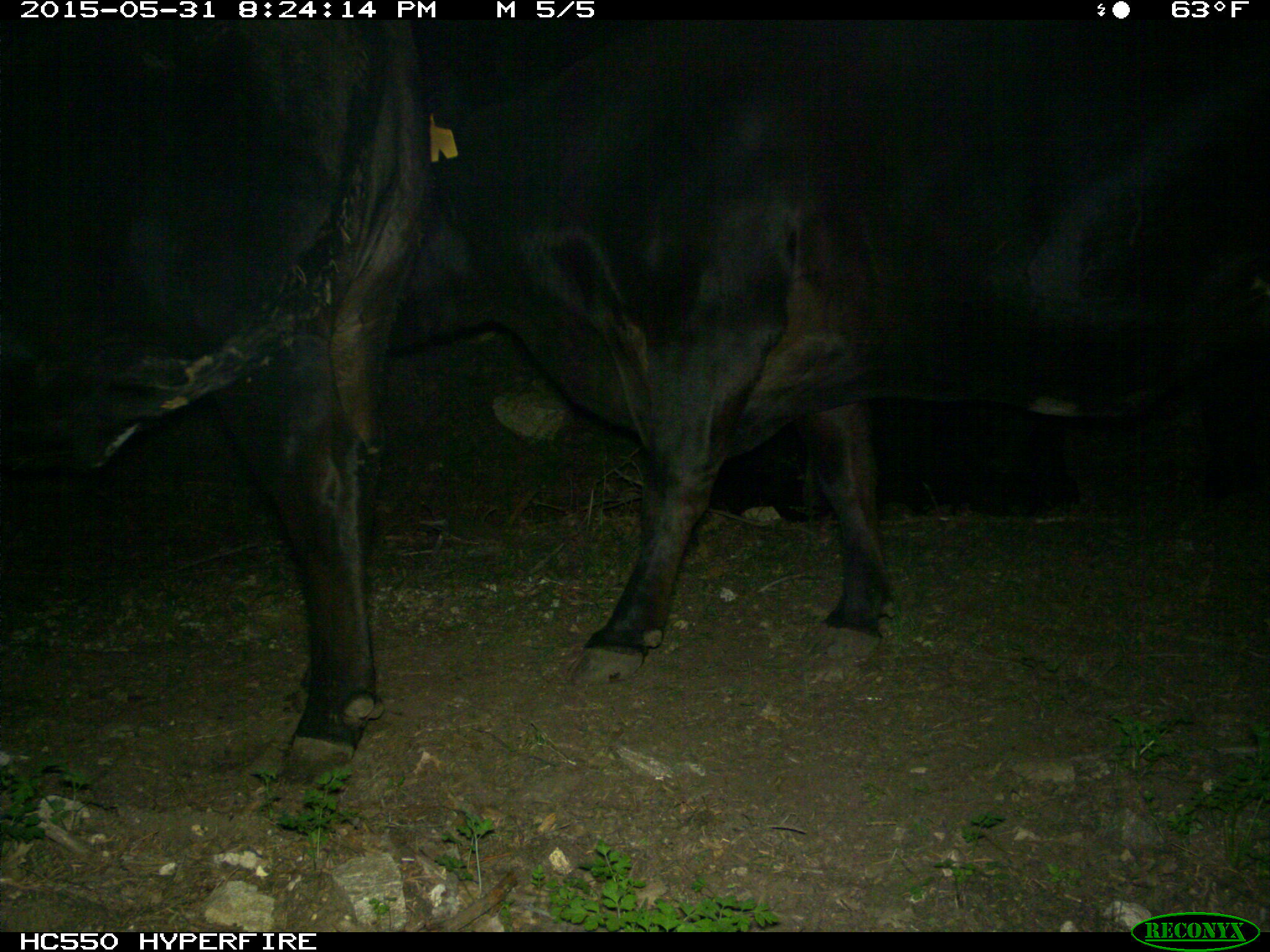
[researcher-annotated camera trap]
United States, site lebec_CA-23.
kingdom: Animalia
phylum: Chordata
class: Mammalia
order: Artiodactyla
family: Bovidae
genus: Bos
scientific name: Bos taurus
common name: domestic cow